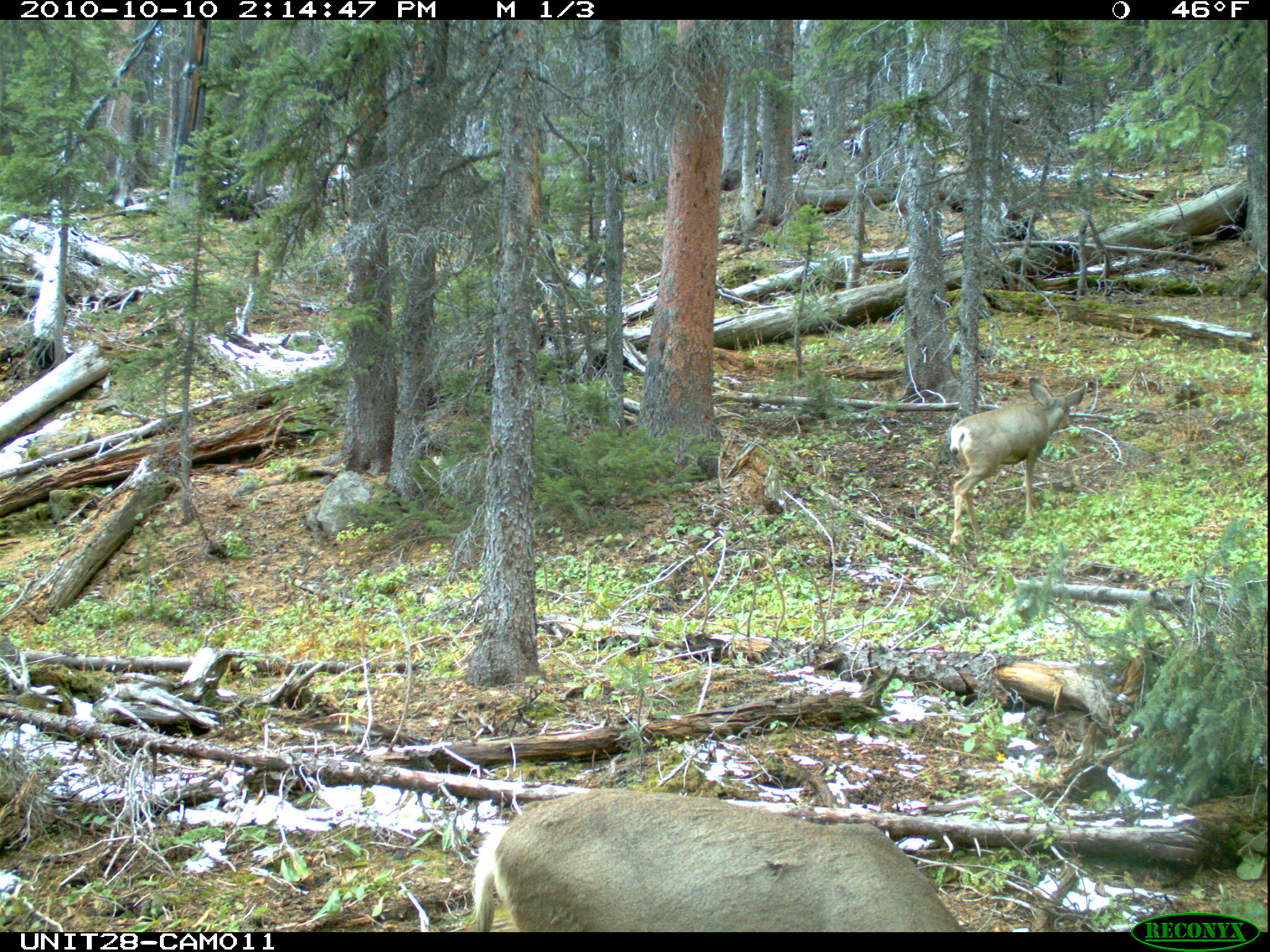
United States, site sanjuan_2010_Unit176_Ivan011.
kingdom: Animalia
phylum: Chordata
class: Mammalia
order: Artiodactyla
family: Cervidae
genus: Odocoileus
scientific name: Odocoileus hemionus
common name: mule deer